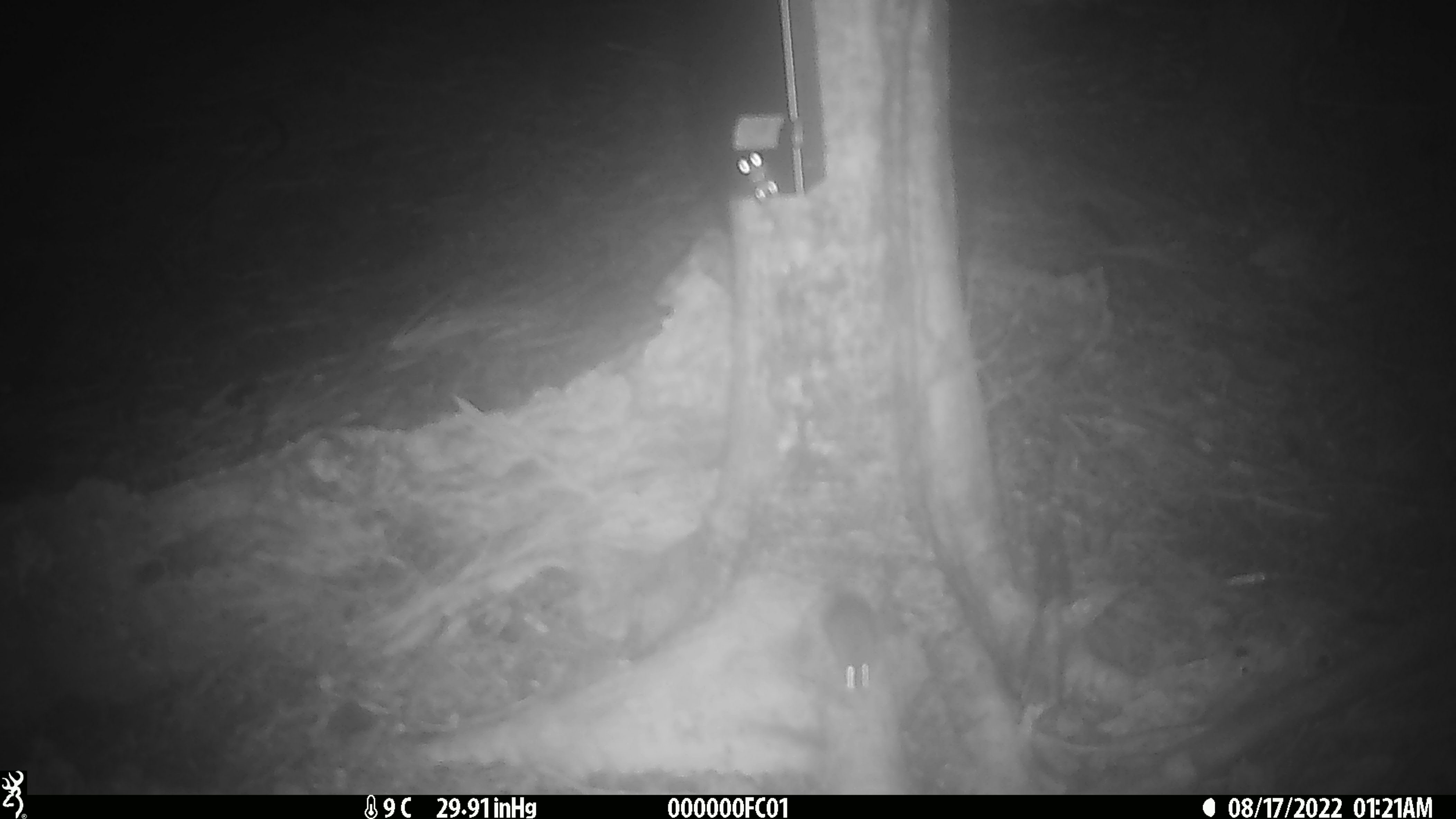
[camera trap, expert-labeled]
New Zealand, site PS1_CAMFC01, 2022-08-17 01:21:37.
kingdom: Animalia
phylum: Chordata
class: Mammalia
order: Rodentia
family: Muridae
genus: Mus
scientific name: Mus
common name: mouse